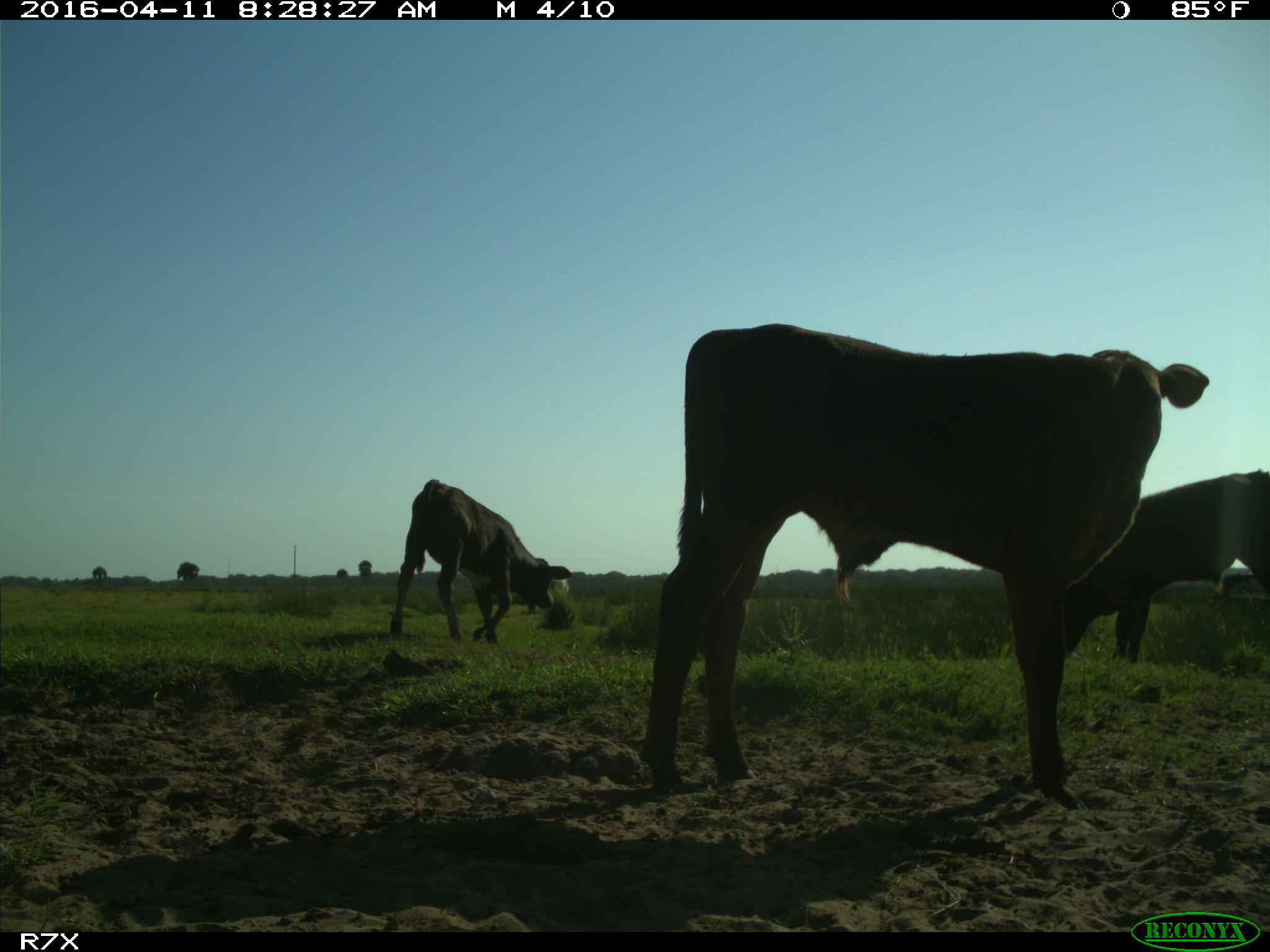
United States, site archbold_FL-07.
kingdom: Animalia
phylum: Chordata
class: Mammalia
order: Artiodactyla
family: Bovidae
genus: Bos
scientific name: Bos taurus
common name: domestic cow